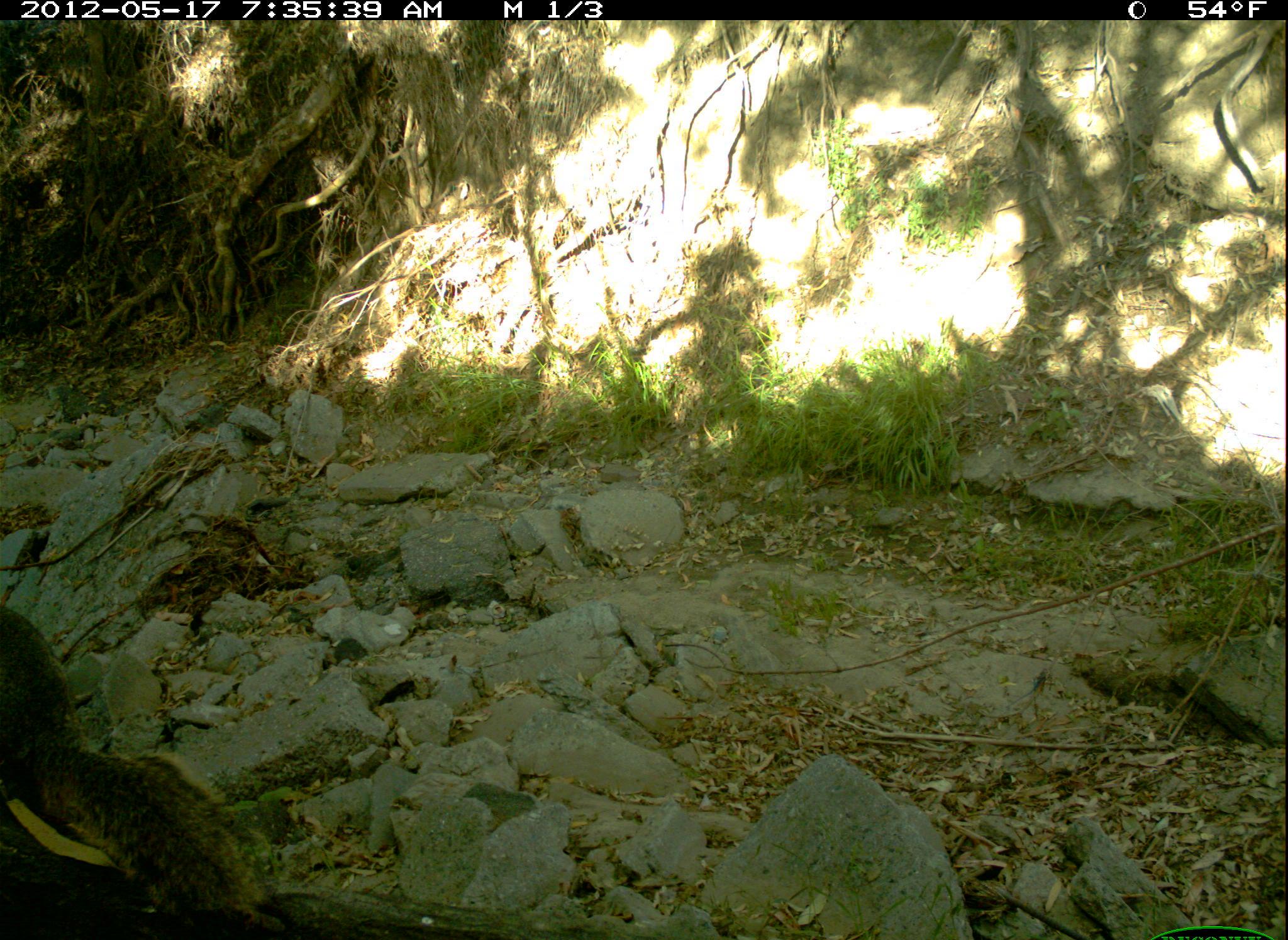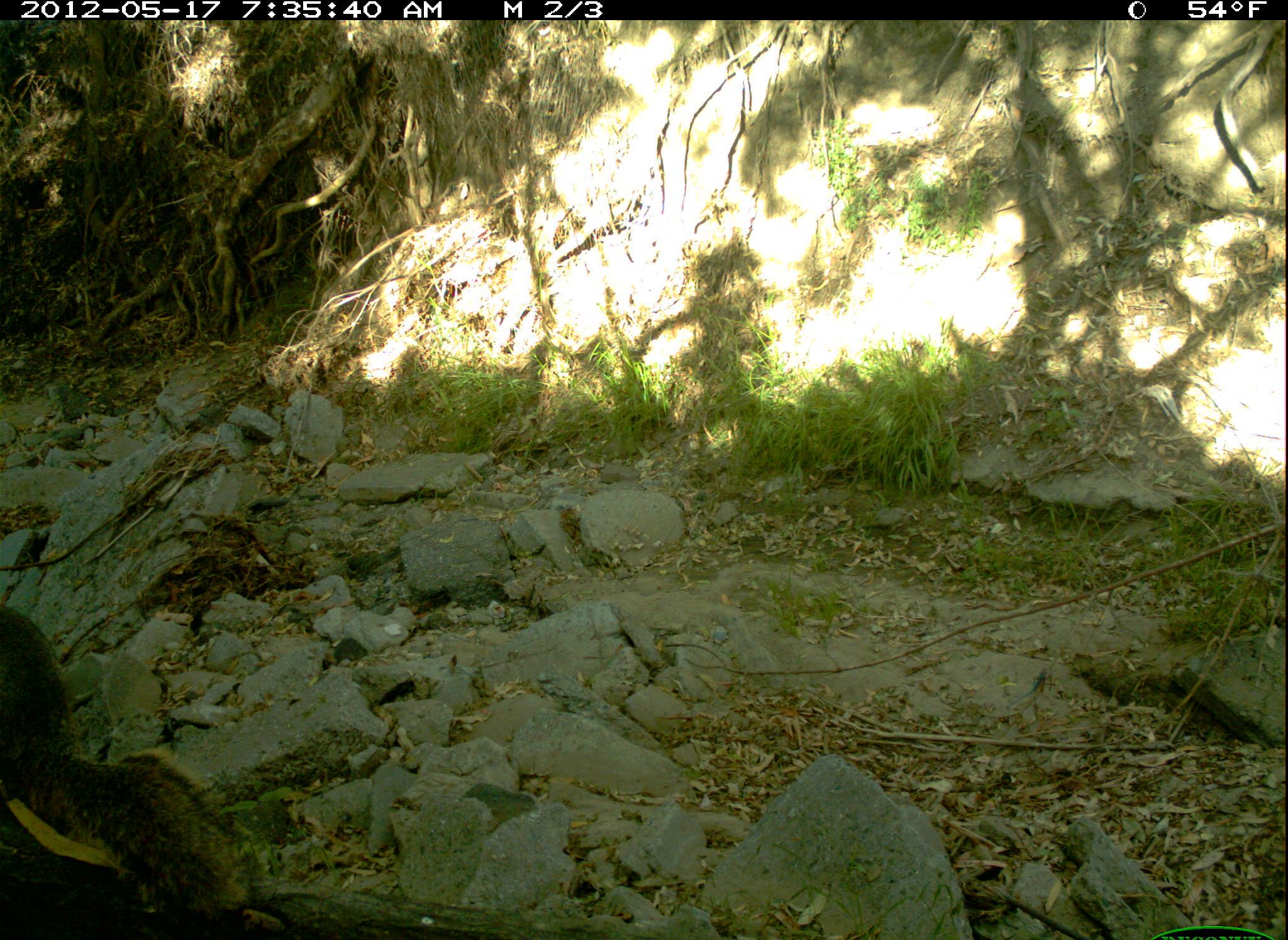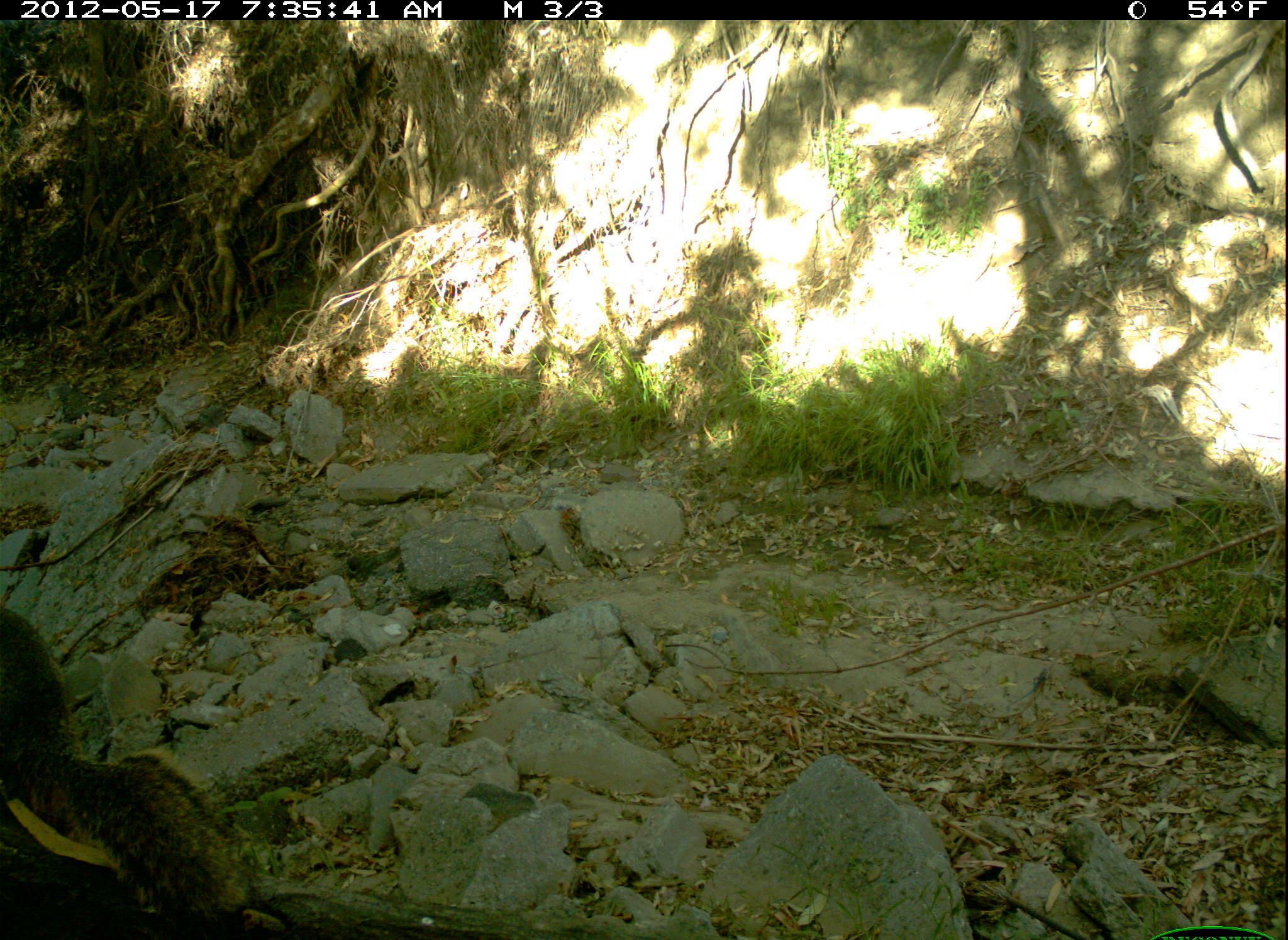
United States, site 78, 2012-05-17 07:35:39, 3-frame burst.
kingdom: Animalia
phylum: Chordata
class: Mammalia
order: Rodentia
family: Sciuridae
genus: Sciurus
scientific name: Sciurus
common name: squirrel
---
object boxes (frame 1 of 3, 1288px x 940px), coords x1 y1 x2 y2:
squirrel: 2 590 285 939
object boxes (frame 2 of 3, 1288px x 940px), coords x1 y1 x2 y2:
squirrel: 5 590 269 929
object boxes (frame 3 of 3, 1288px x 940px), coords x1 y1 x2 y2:
squirrel: 3 599 250 933